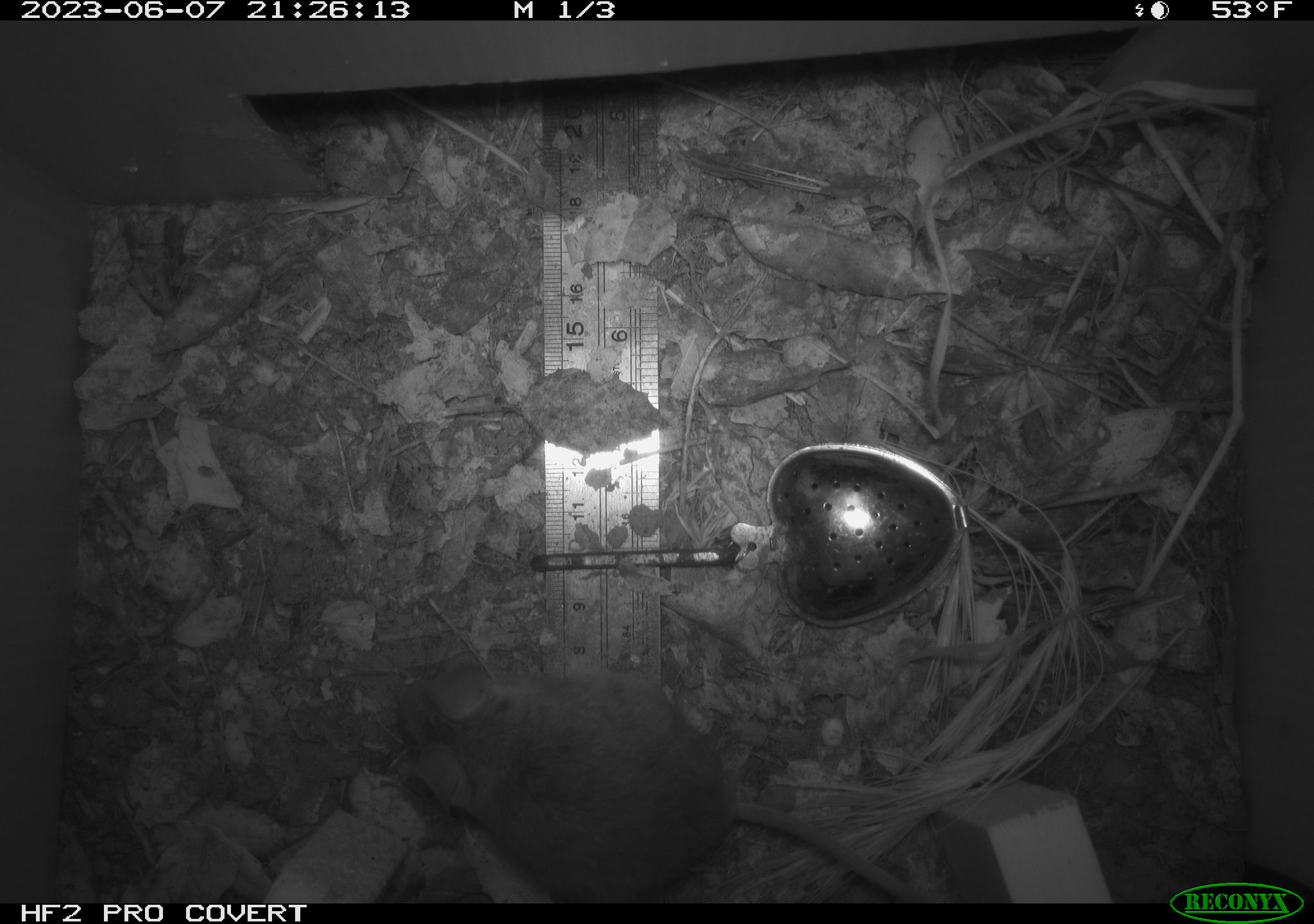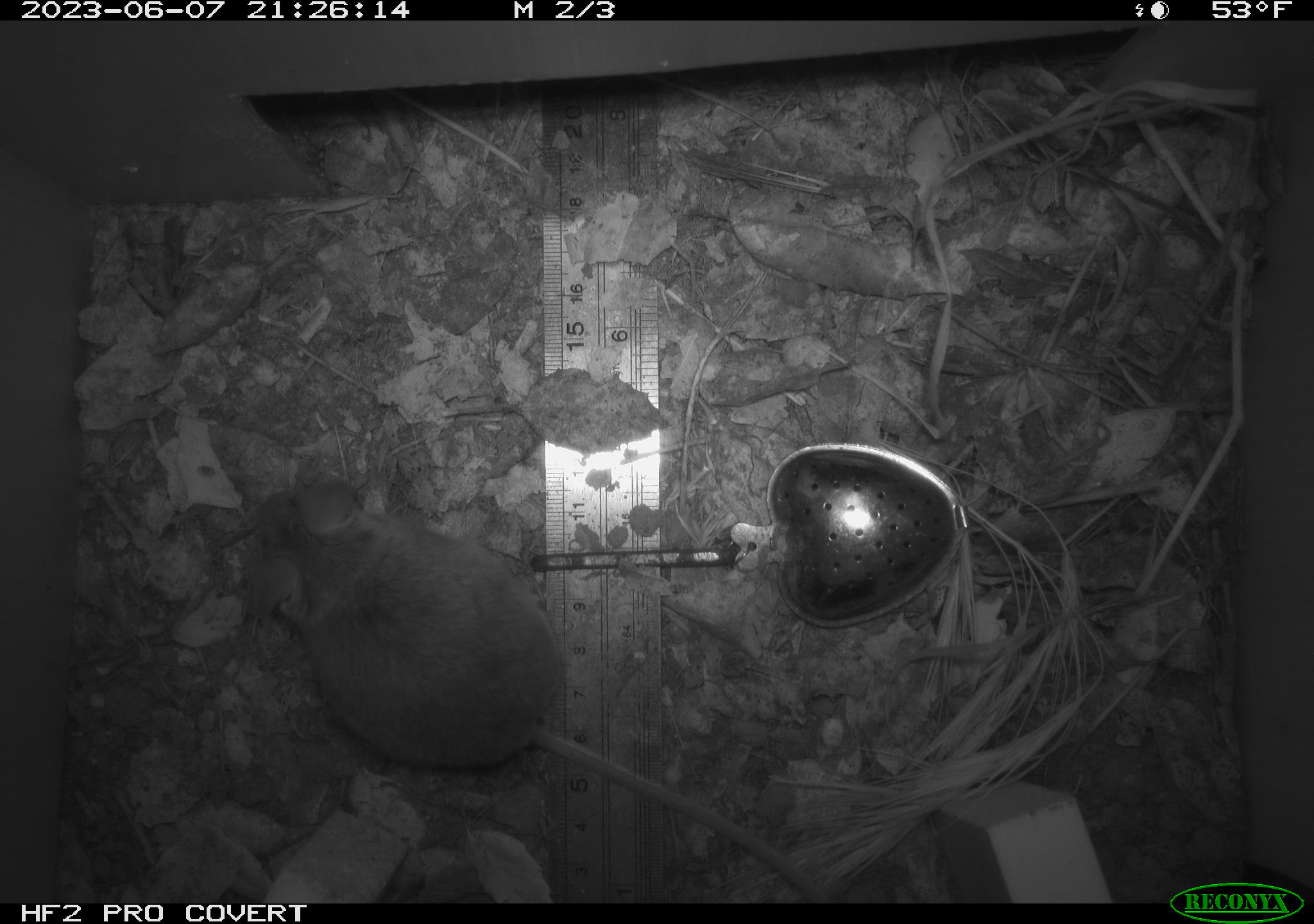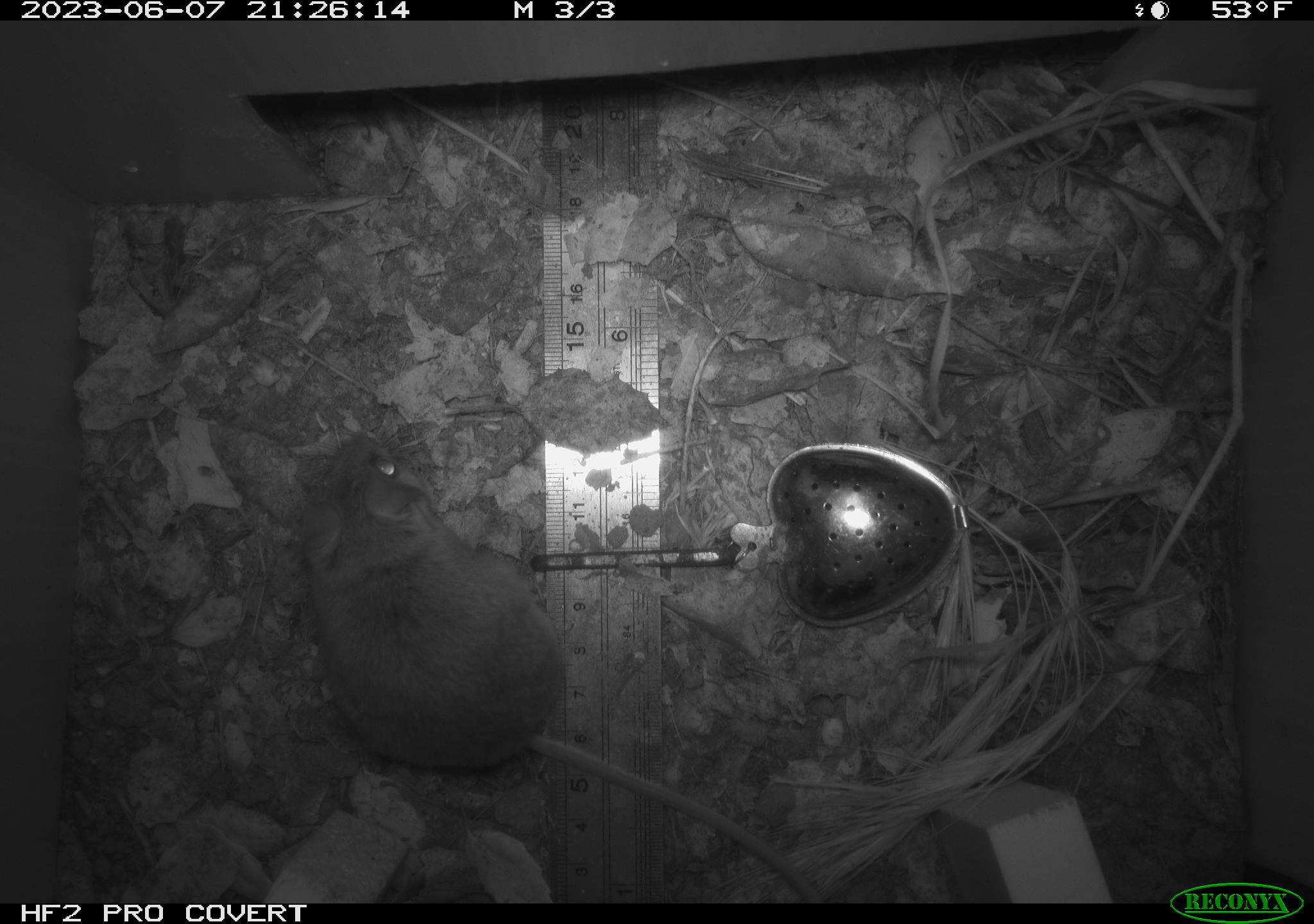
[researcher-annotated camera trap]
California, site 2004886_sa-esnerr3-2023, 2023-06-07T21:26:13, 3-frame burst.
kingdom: Animalia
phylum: Chordata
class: Mammalia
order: Rodentia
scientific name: Rodentia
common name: mouse species